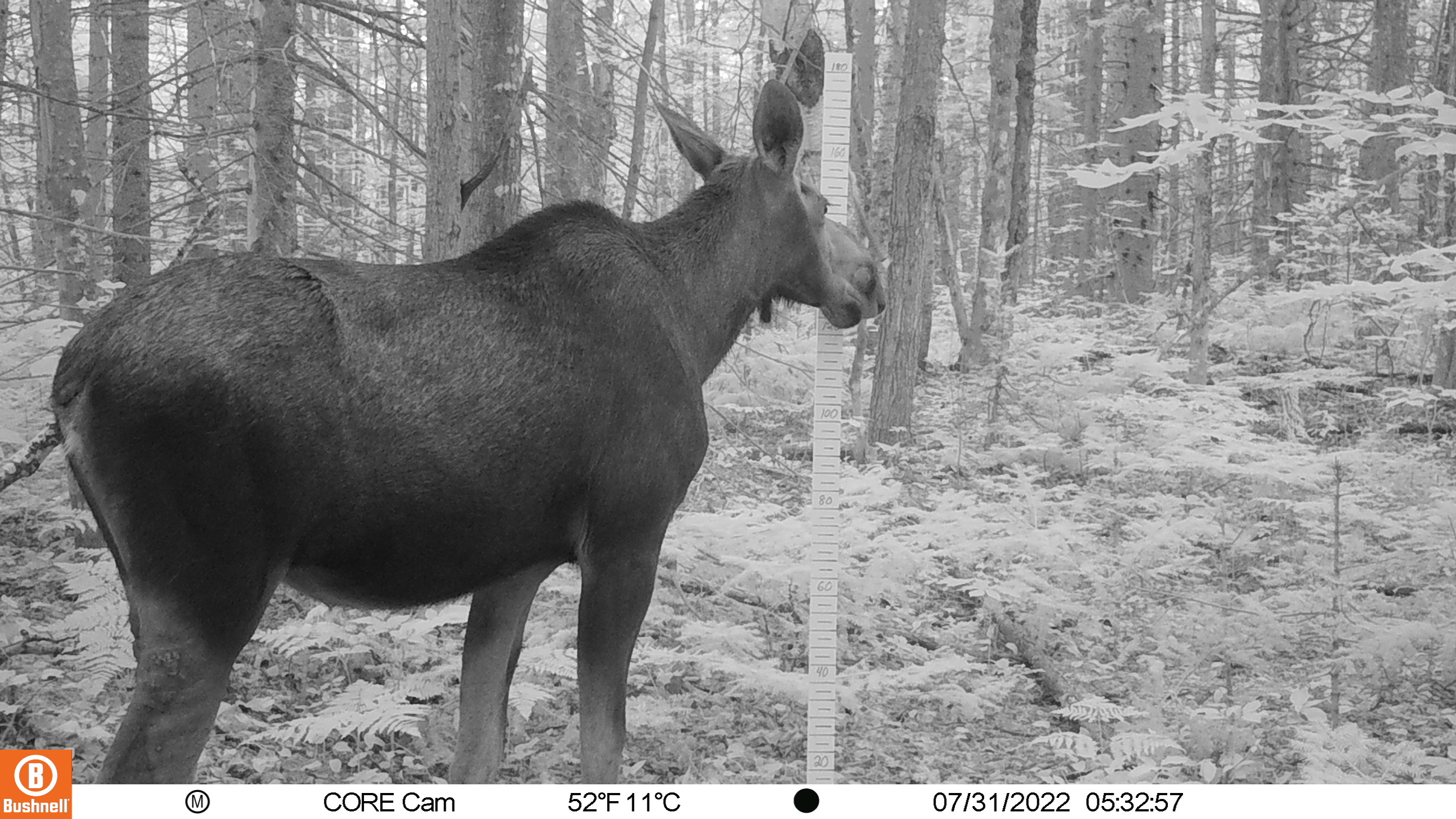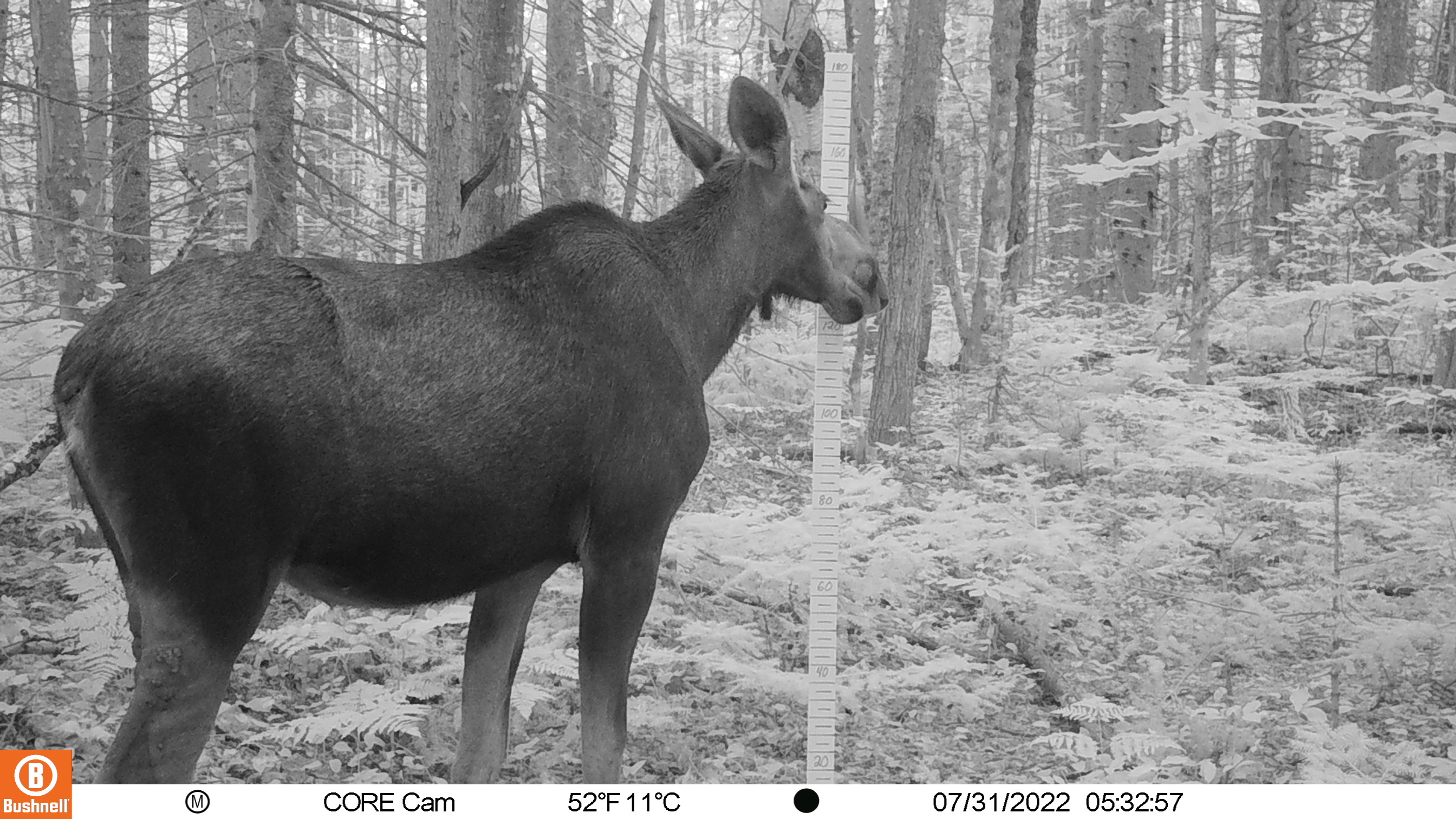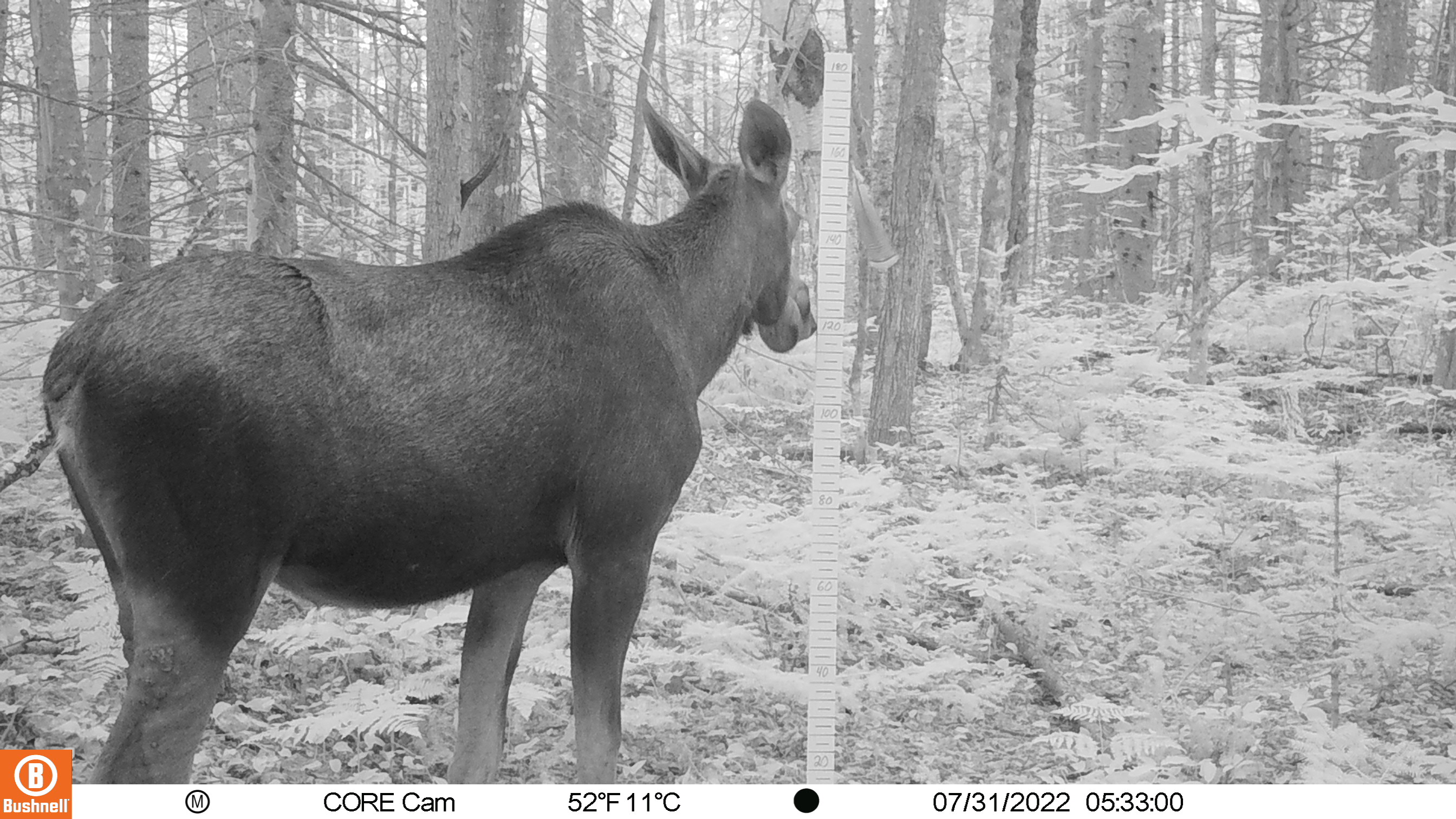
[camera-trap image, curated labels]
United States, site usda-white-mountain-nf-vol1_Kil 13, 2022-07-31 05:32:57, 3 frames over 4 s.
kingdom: Animalia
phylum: Chordata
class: Mammalia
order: Artiodactyla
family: Cervidae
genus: Alces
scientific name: Alces alces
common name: moose